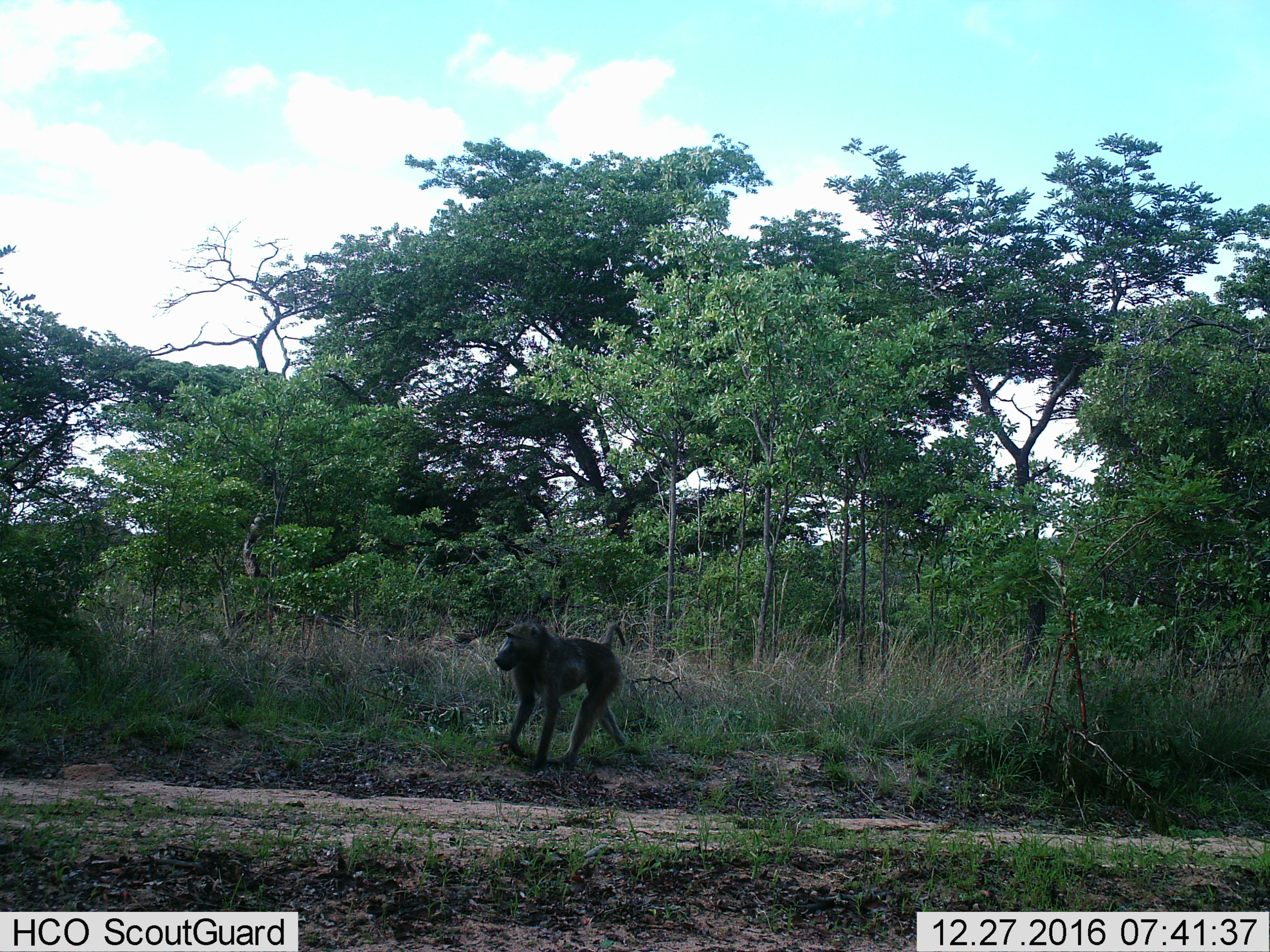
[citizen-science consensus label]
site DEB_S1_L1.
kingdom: Animalia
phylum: Chordata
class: Mammalia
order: Primates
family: Cercopithecidae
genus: Papio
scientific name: Papio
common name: baboon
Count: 1.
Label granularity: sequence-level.